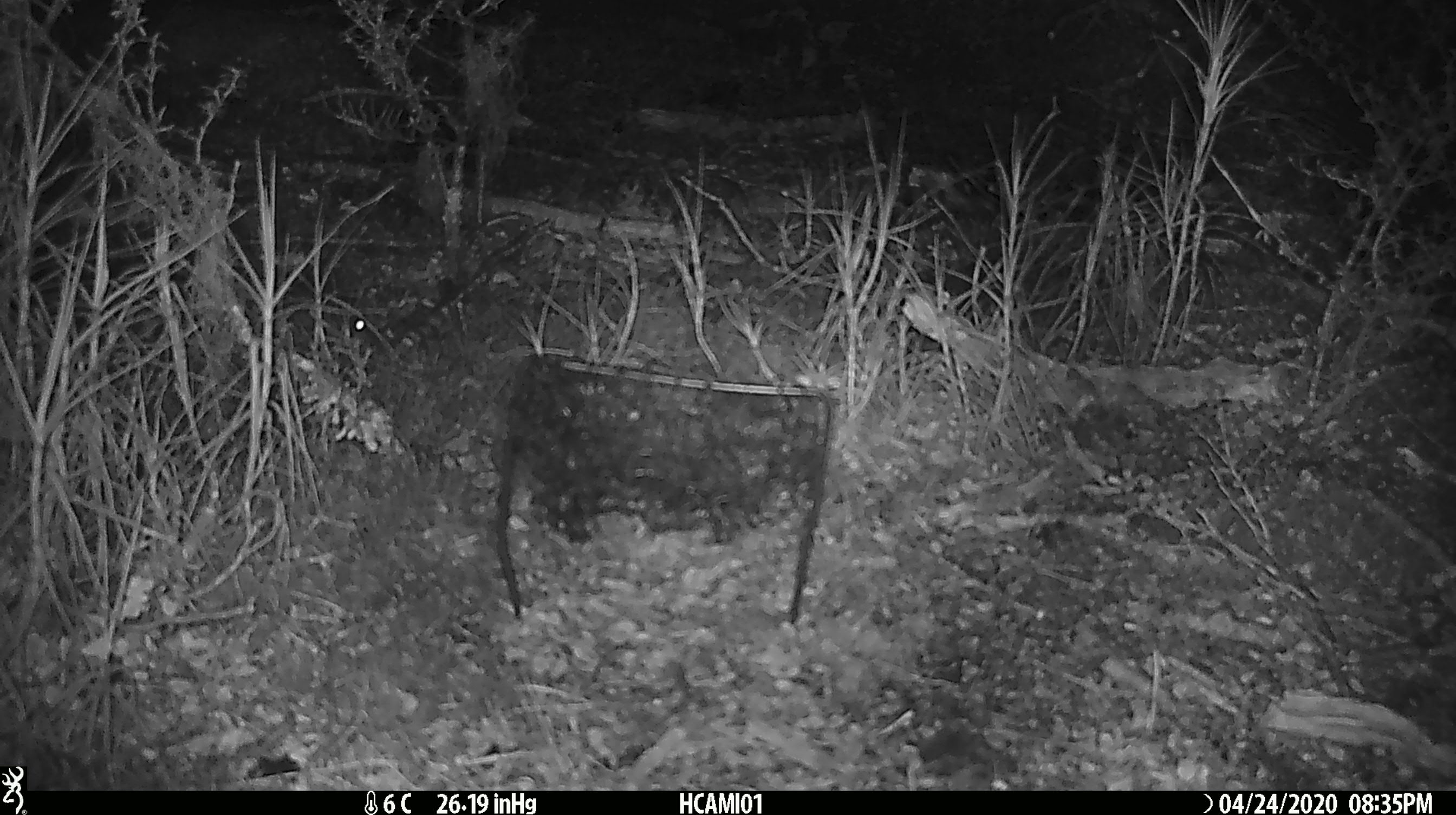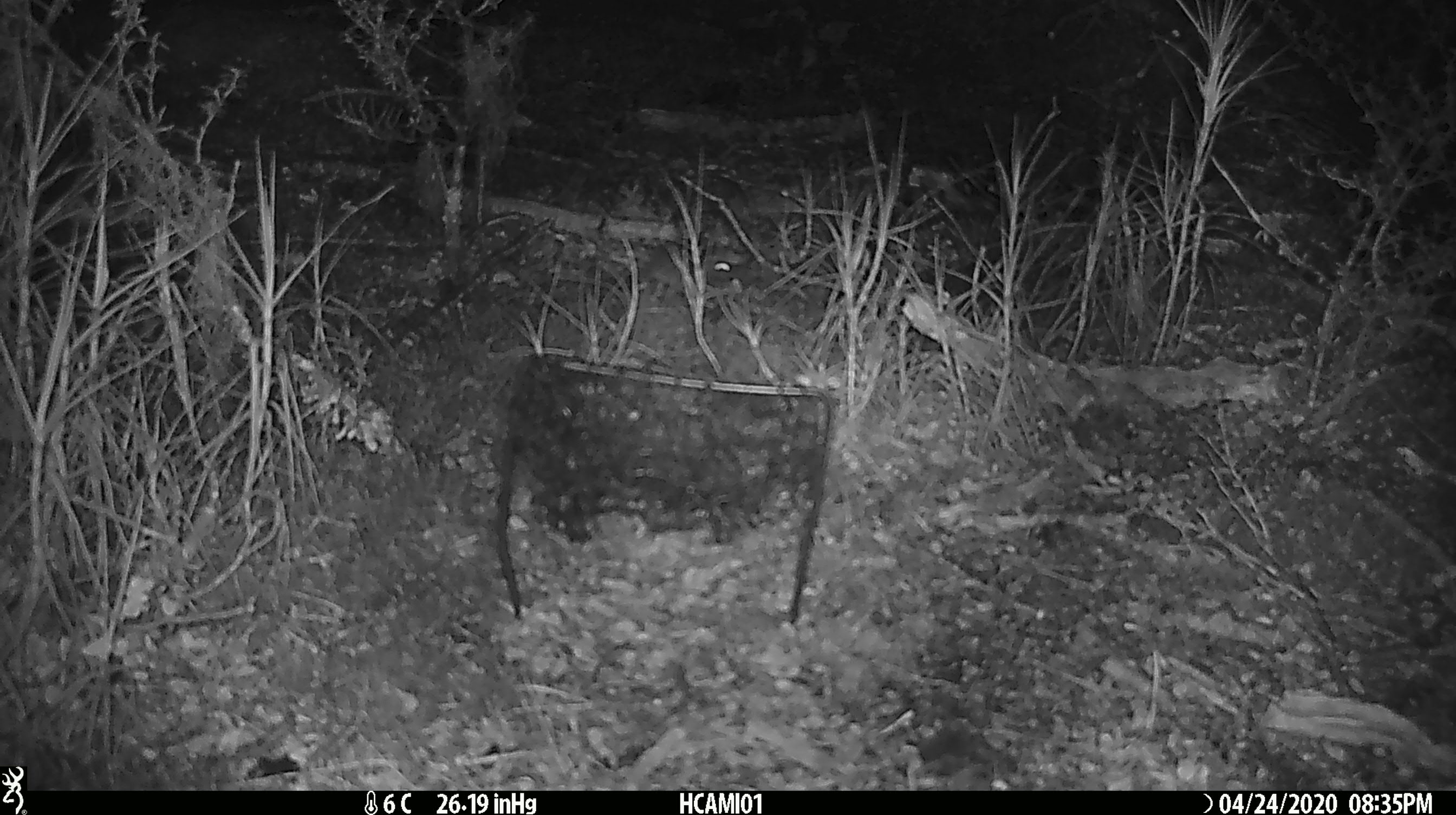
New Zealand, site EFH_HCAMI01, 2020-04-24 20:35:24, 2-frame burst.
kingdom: Animalia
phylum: Chordata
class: Mammalia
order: Rodentia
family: Muridae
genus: Mus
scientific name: Mus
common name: mouse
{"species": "mouse (Mus)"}